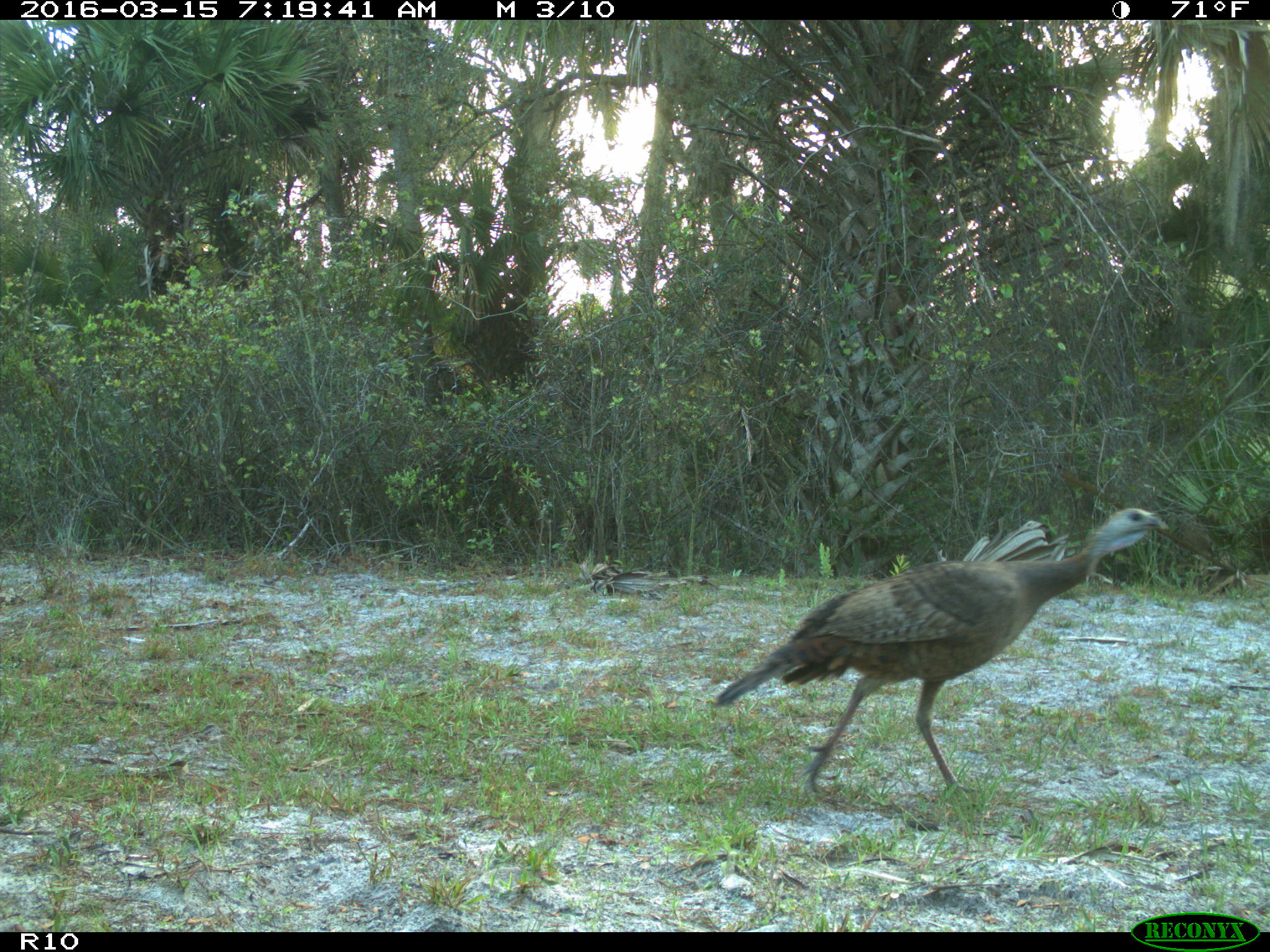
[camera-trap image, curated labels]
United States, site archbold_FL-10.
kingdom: Animalia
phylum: Chordata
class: Aves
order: Galliformes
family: Phasianidae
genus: Meleagris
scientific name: Meleagris gallopavo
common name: wild turkey